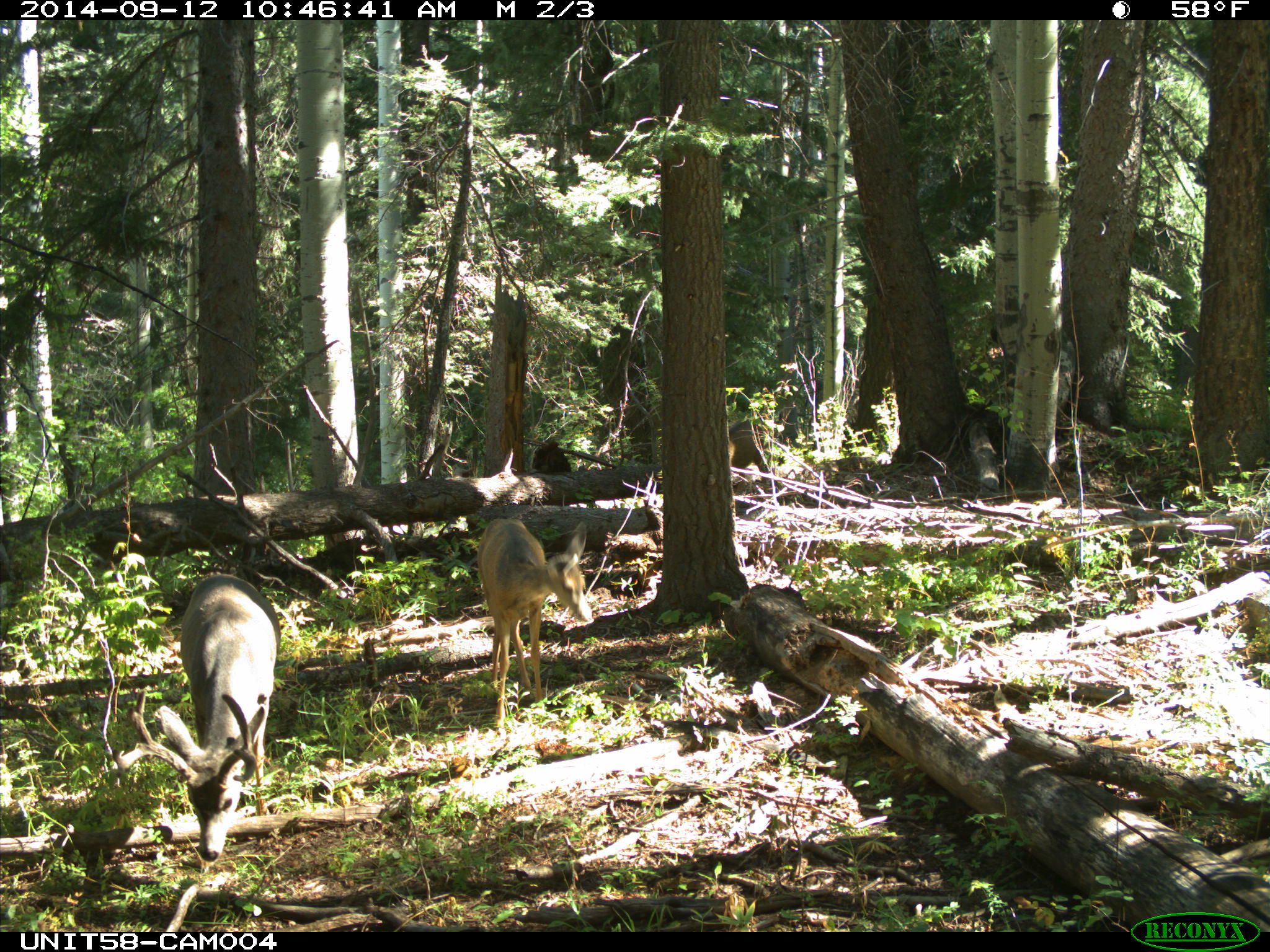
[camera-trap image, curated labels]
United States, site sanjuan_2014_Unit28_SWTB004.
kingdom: Animalia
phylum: Chordata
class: Mammalia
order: Artiodactyla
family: Cervidae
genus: Odocoileus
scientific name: Odocoileus hemionus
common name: mule deer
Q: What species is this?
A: Odocoileus hemionus (mule deer).